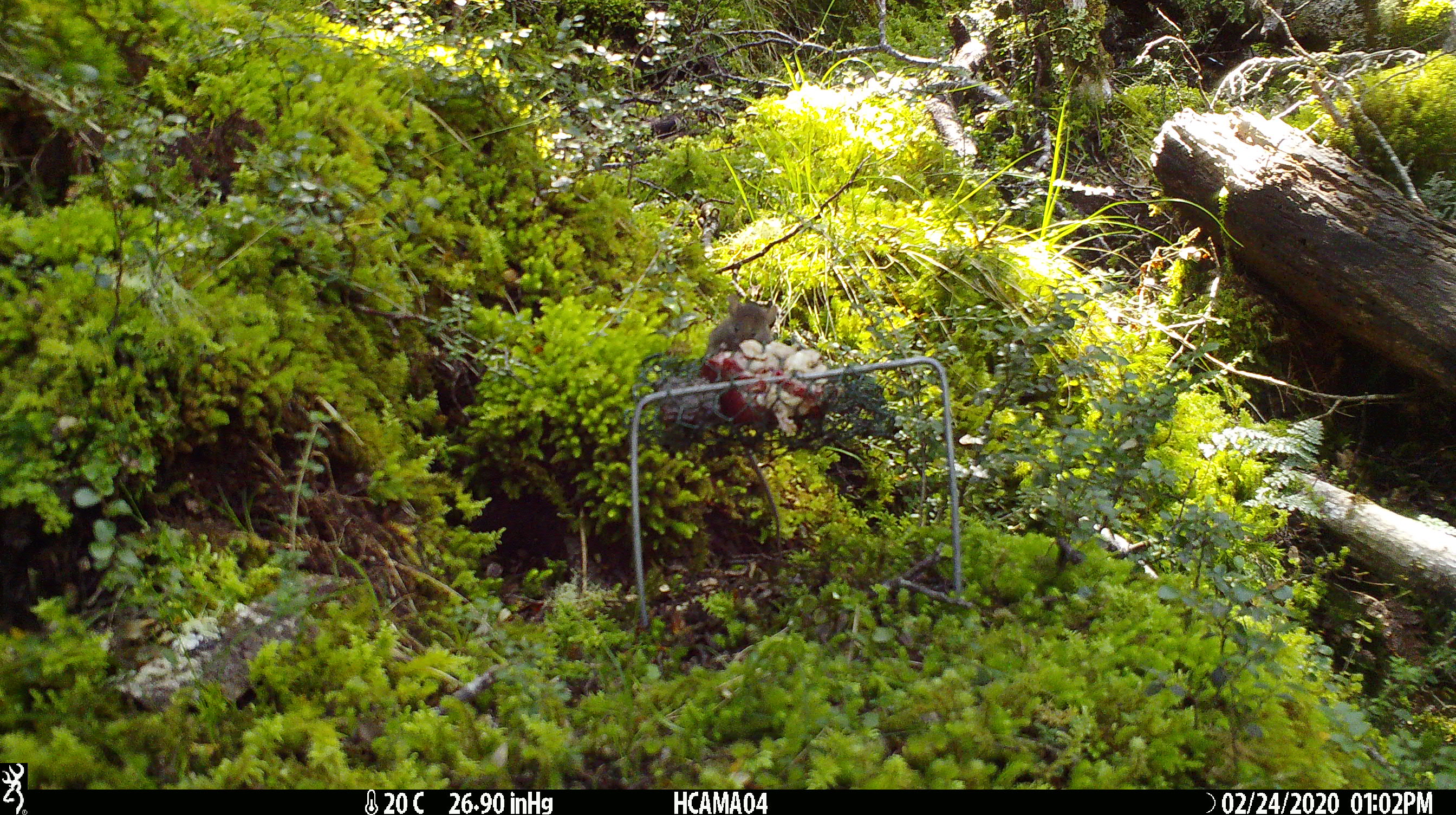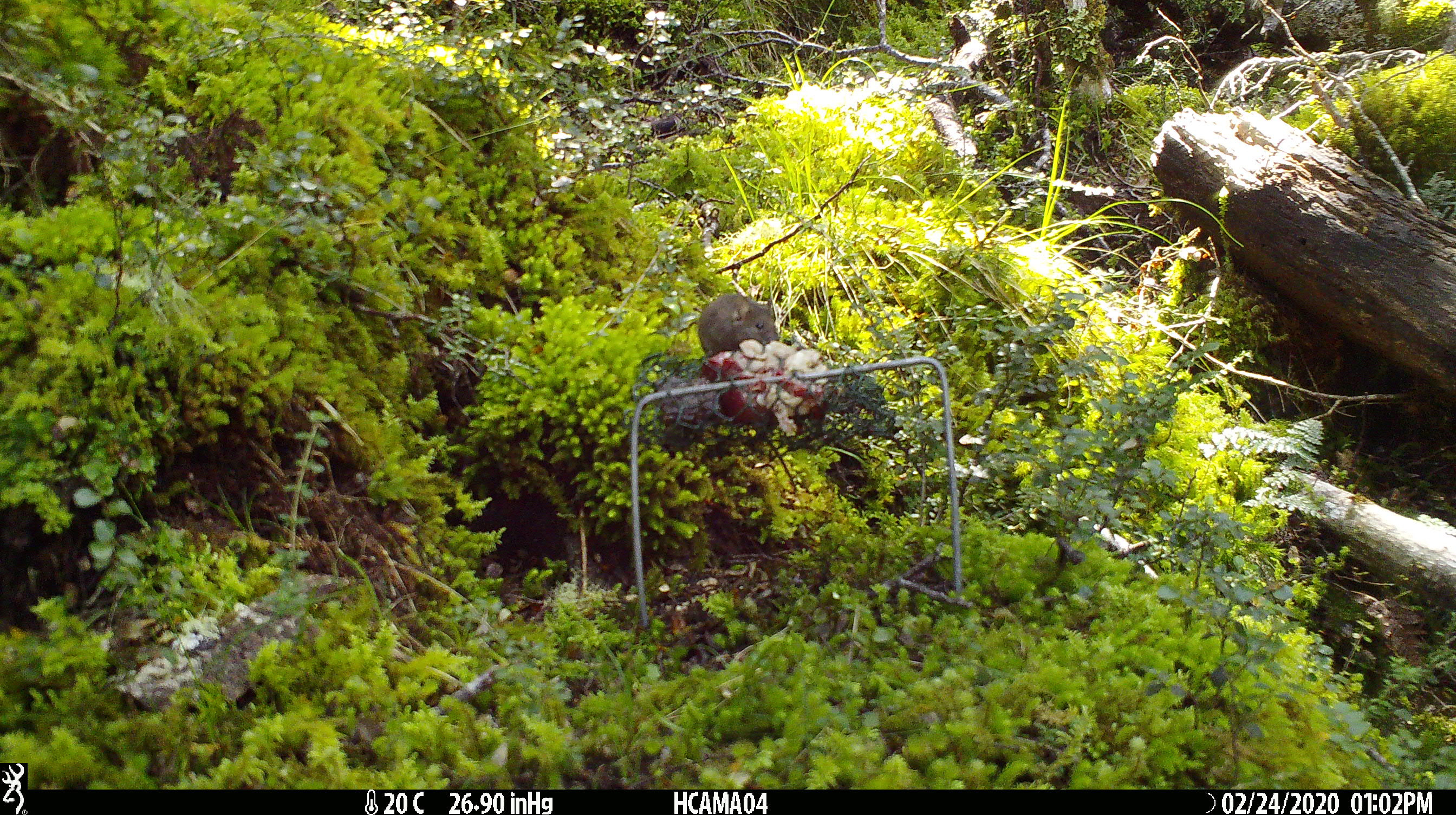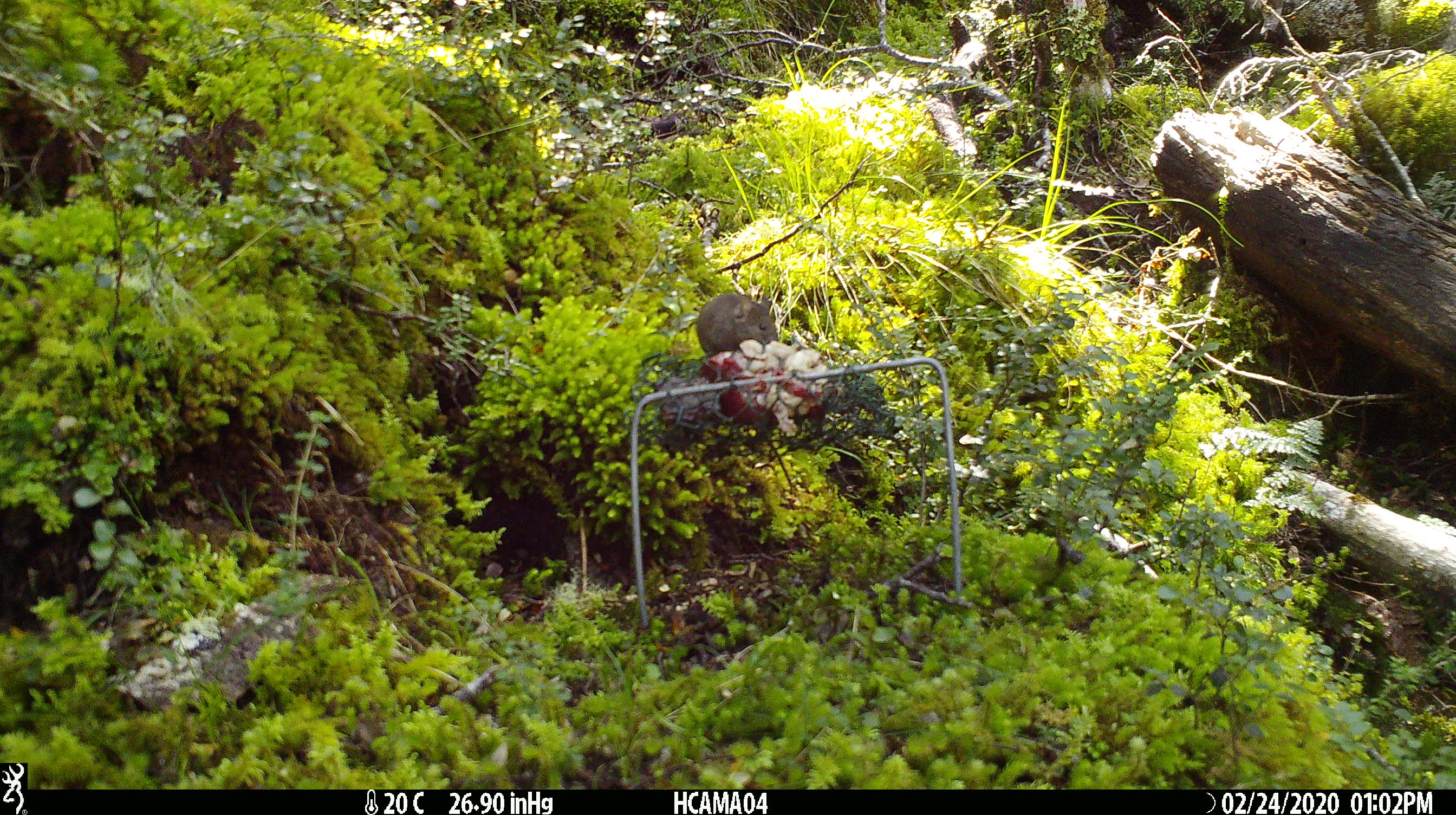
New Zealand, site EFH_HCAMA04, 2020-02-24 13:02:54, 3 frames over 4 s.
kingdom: Animalia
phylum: Chordata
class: Mammalia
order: Rodentia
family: Muridae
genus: Mus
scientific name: Mus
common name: mouse